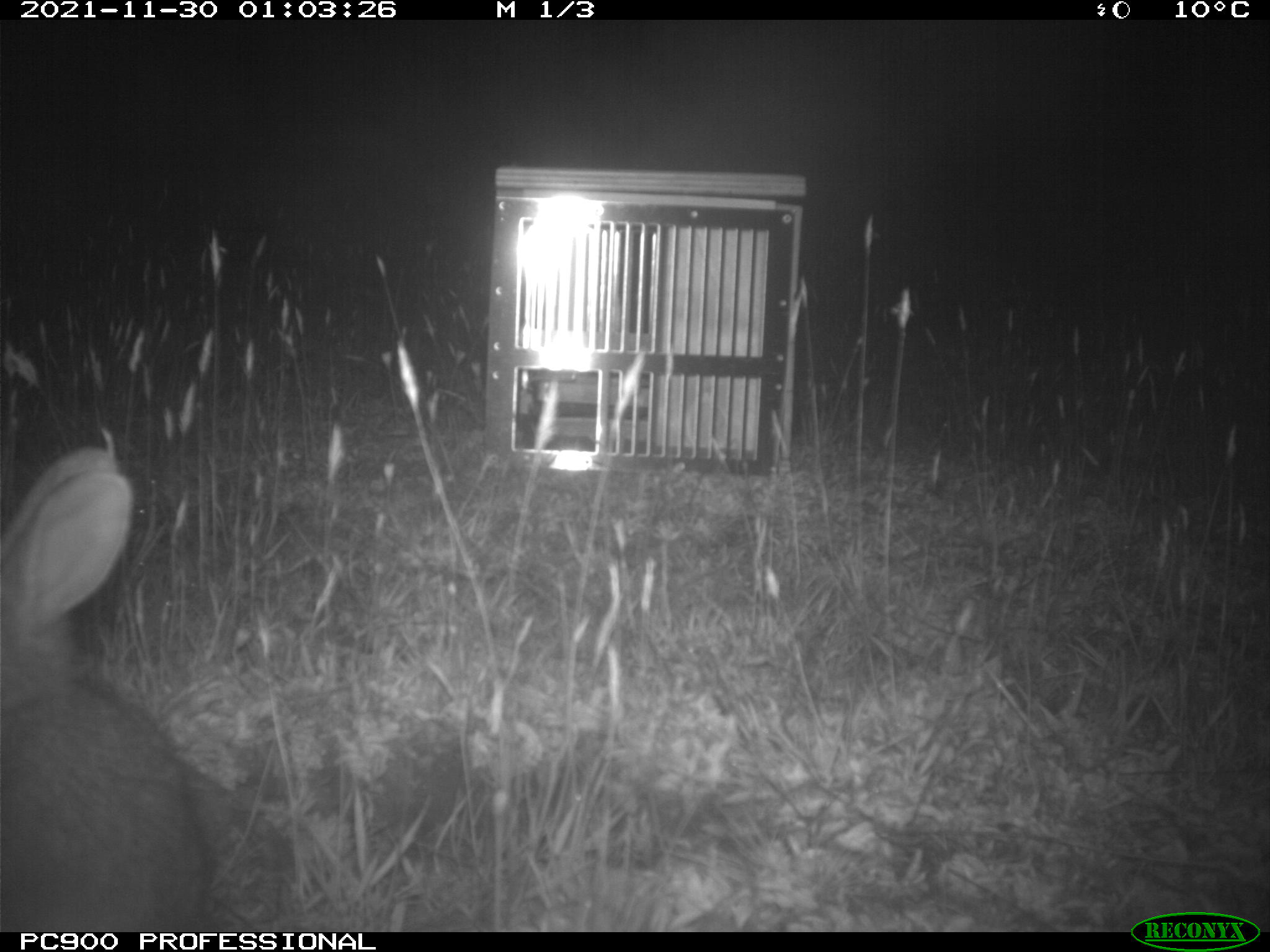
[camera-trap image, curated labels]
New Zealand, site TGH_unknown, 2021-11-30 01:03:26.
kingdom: Animalia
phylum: Chordata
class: Mammalia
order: Lagomorpha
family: Leporidae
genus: Oryctolagus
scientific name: Oryctolagus cuniculus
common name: european rabbit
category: rabbit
Rabbit (european rabbit) (Oryctolagus cuniculus).